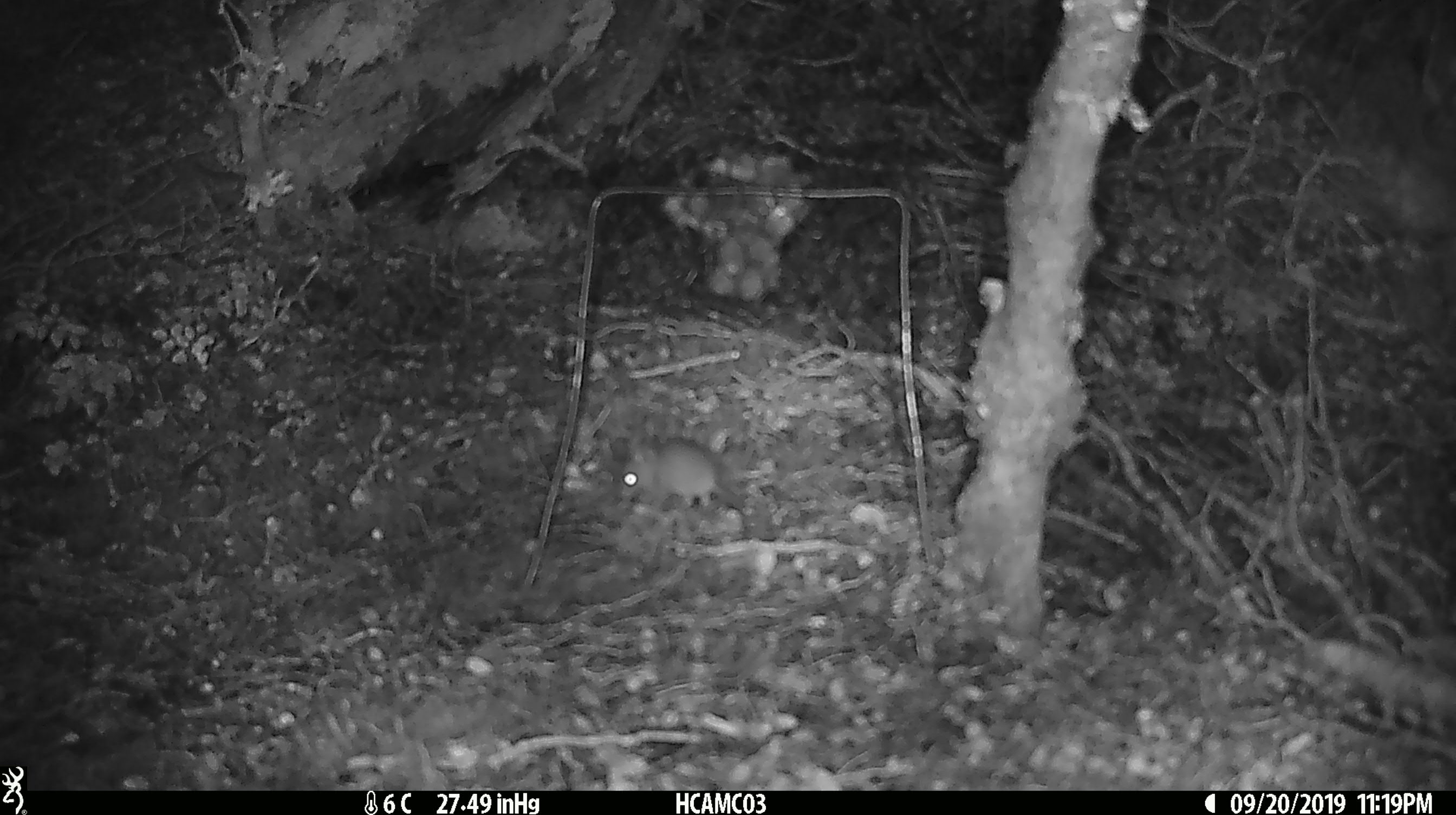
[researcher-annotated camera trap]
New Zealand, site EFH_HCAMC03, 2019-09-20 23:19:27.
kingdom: Animalia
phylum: Chordata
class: Mammalia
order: Rodentia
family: Muridae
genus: Mus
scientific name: Mus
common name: mouse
Mouse (Mus).